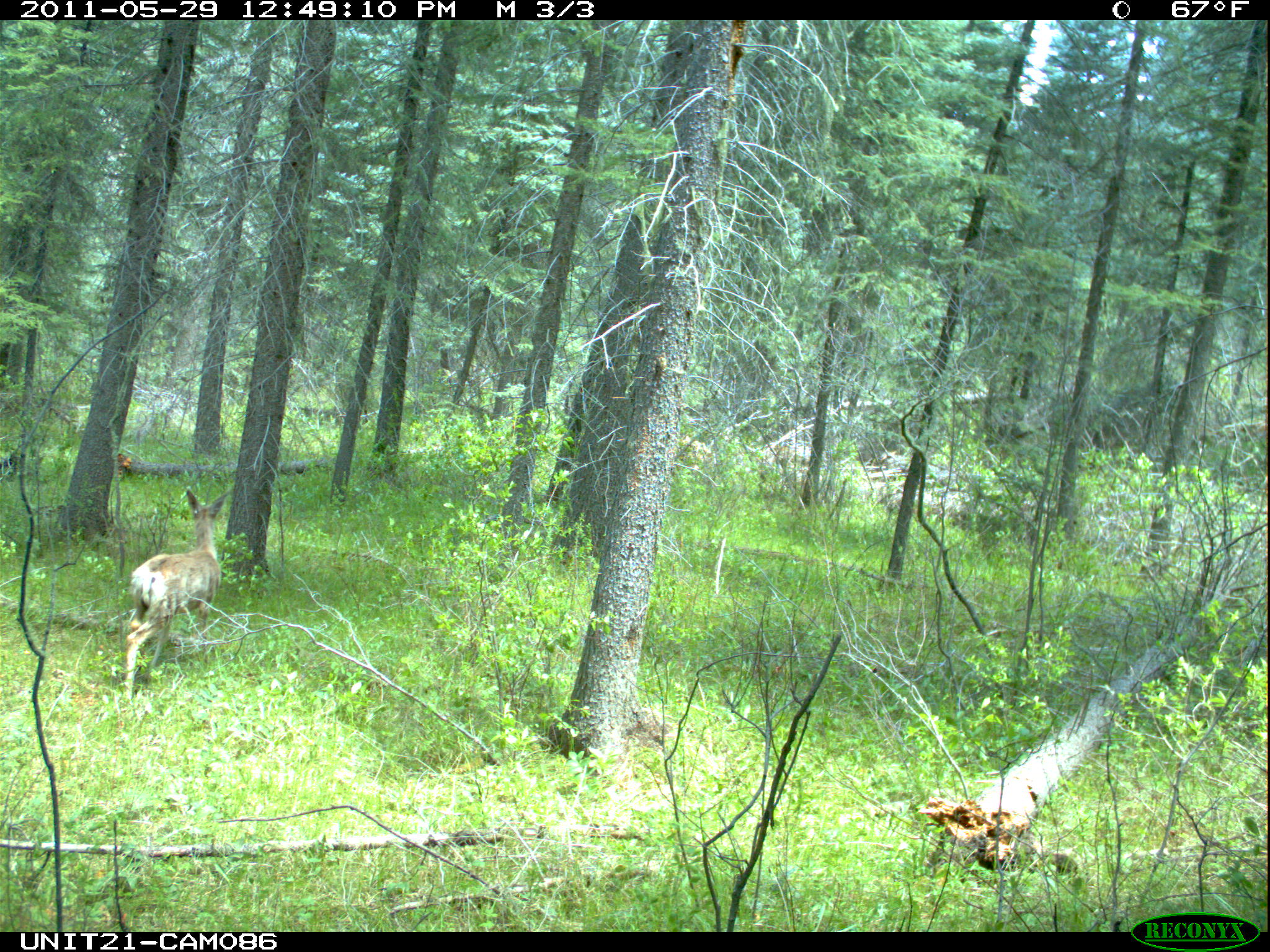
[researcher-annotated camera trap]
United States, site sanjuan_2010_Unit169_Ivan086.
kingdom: Animalia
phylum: Chordata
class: Mammalia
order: Artiodactyla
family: Cervidae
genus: Odocoileus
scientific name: Odocoileus hemionus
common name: mule deer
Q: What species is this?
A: Odocoileus hemionus (mule deer).